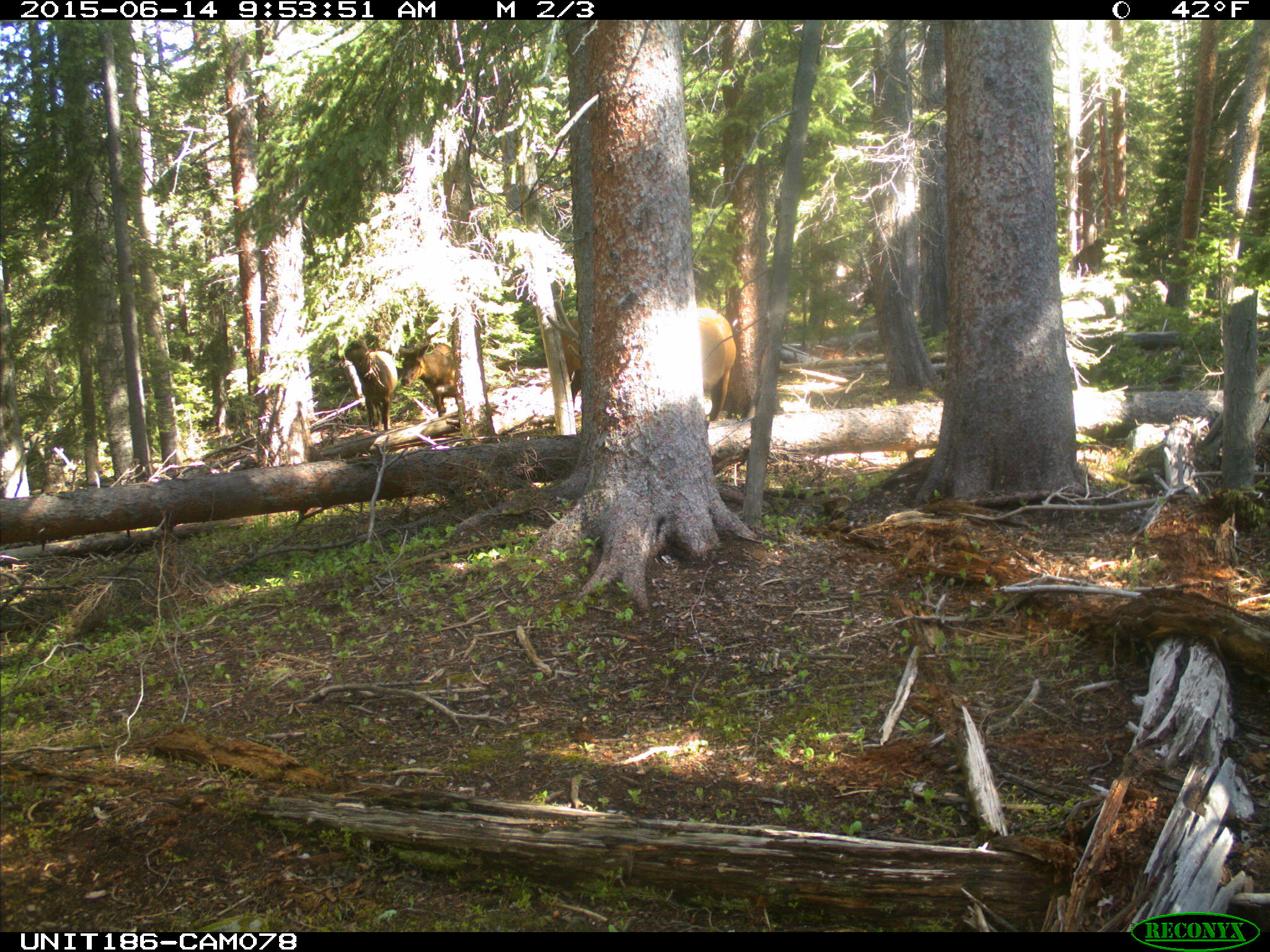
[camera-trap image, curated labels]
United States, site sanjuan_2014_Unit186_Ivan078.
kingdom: Animalia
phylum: Chordata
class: Mammalia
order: Artiodactyla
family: Cervidae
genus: Cervus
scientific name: Cervus elaphus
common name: red deer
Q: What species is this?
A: Cervus elaphus (red deer).